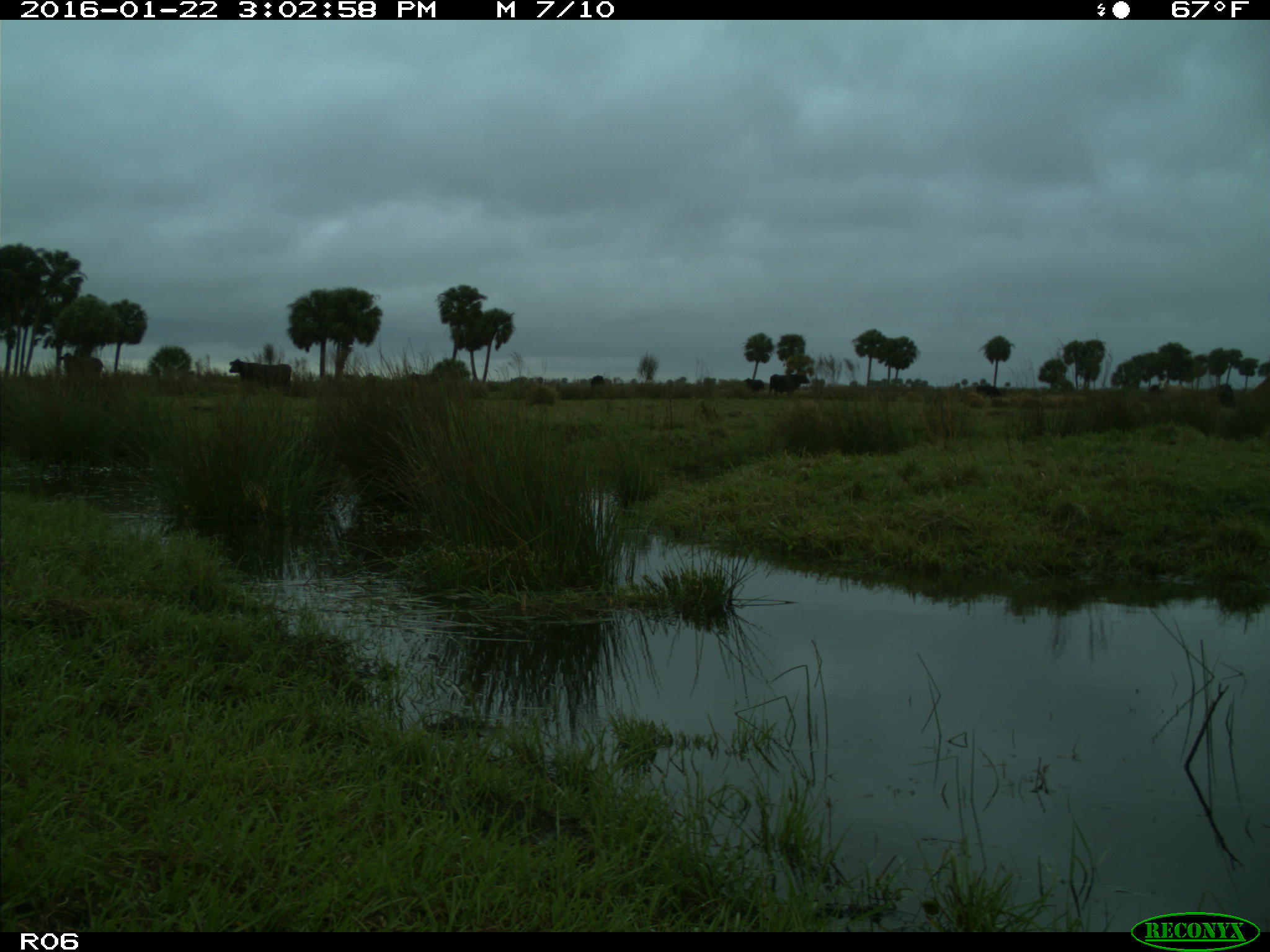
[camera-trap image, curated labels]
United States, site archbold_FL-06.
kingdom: Animalia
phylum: Chordata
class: Mammalia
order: Artiodactyla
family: Bovidae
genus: Bos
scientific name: Bos taurus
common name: domestic cow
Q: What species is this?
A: Bos taurus (domestic cow).